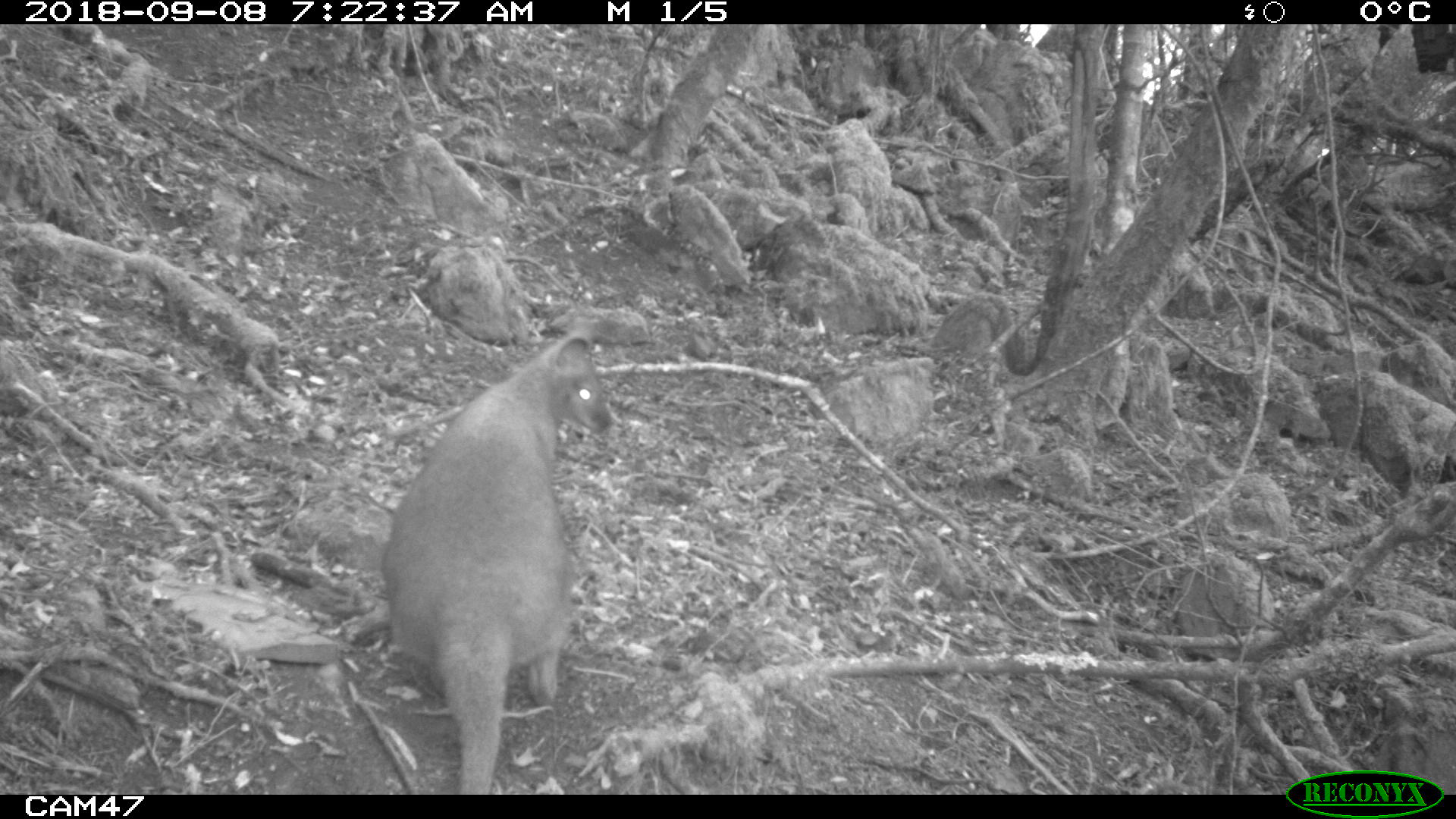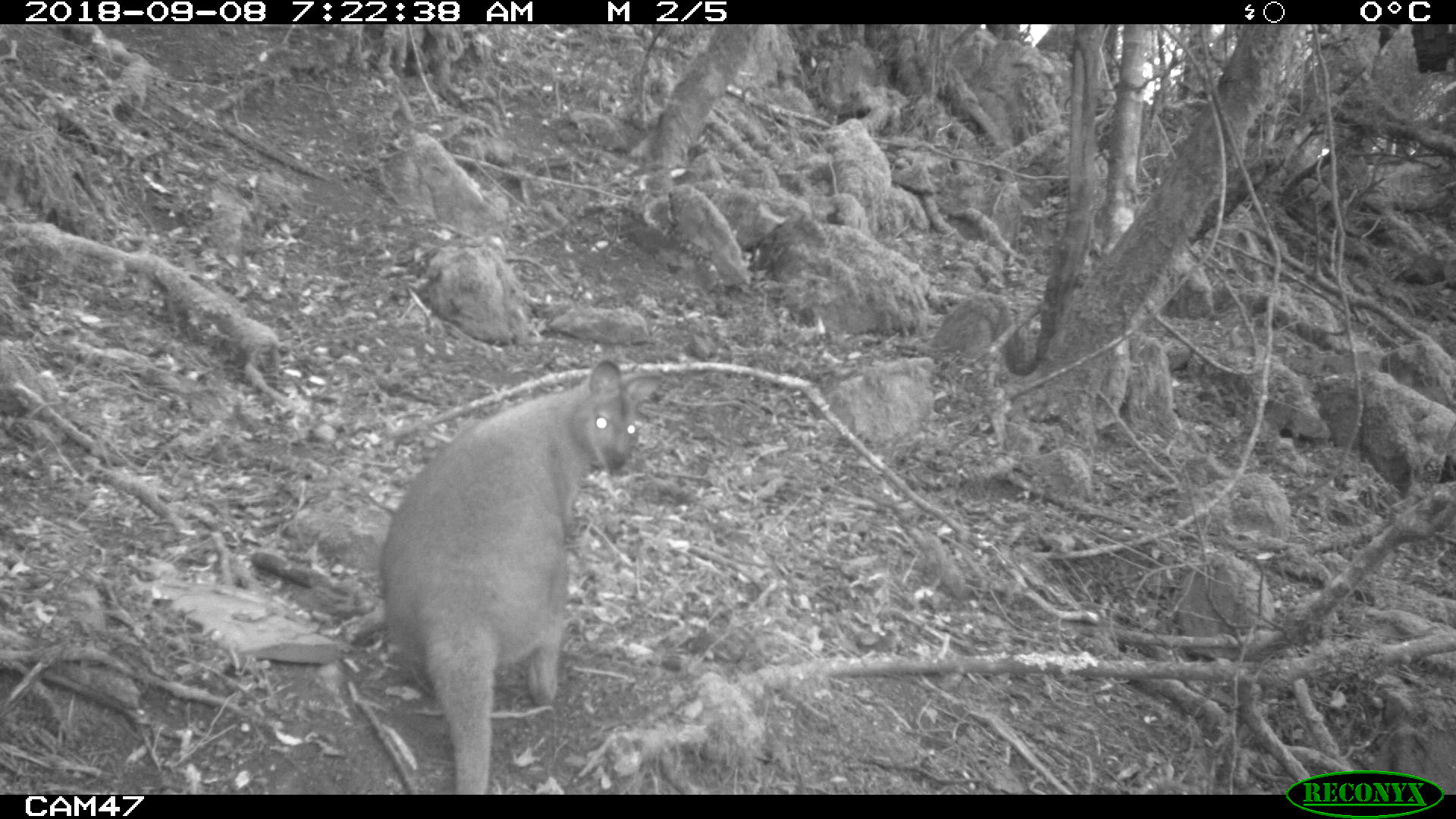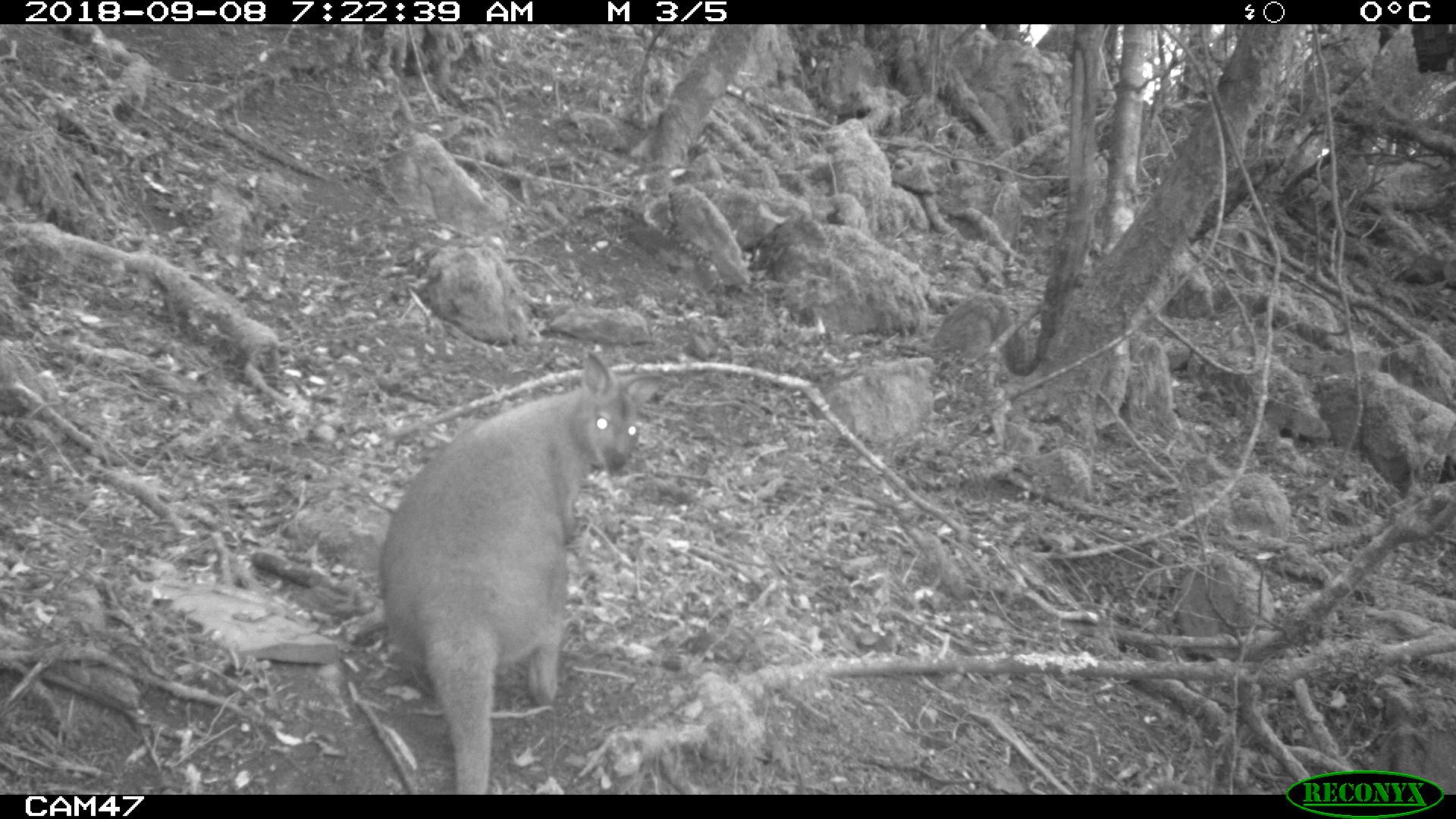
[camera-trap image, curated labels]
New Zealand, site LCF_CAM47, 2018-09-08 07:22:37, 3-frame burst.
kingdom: Animalia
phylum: Chordata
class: Mammalia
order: Diprotodontia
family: Macropodidae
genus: Notamacropus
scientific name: Notamacropus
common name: wallaby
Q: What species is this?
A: Wallaby (Notamacropus).